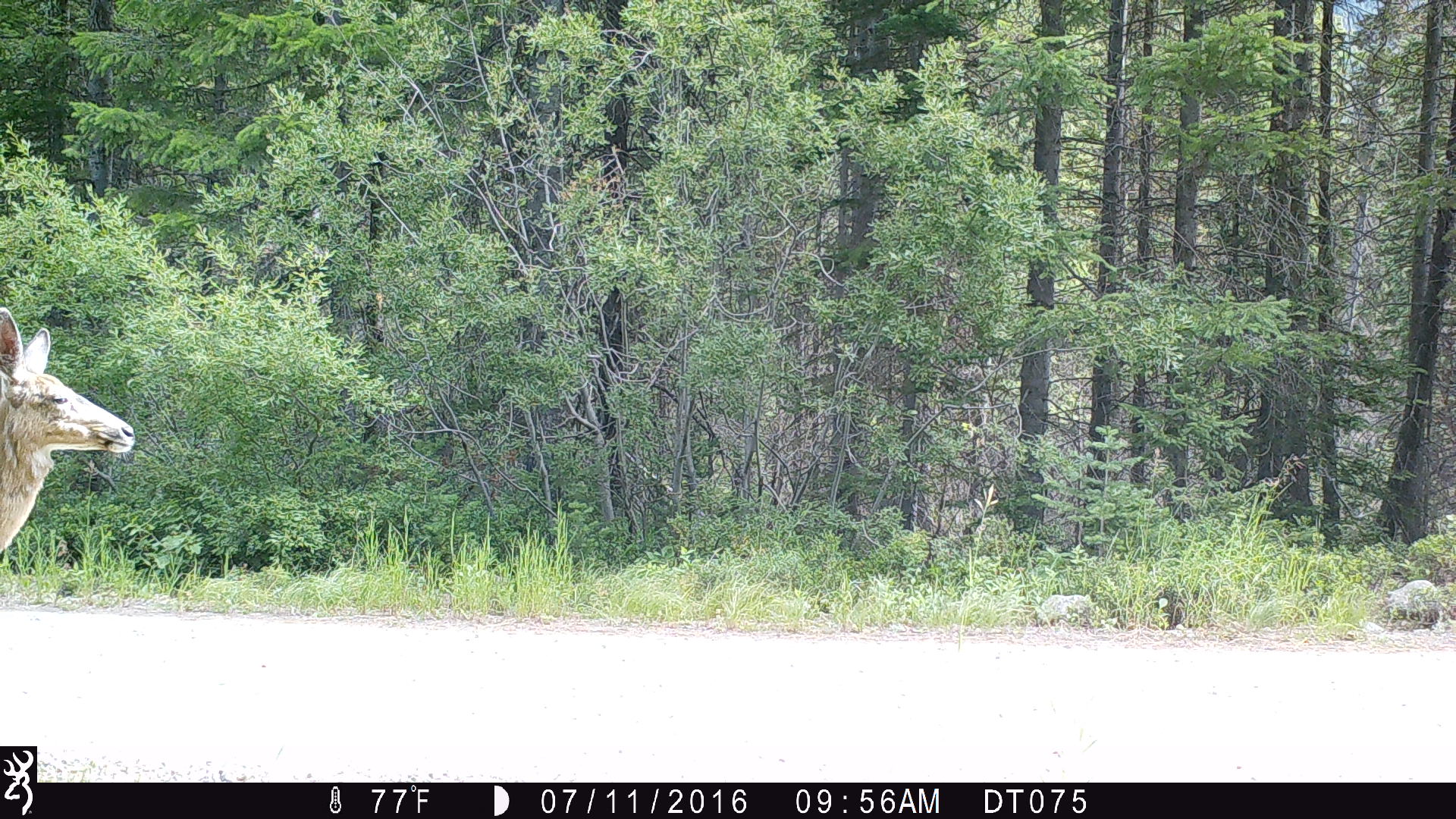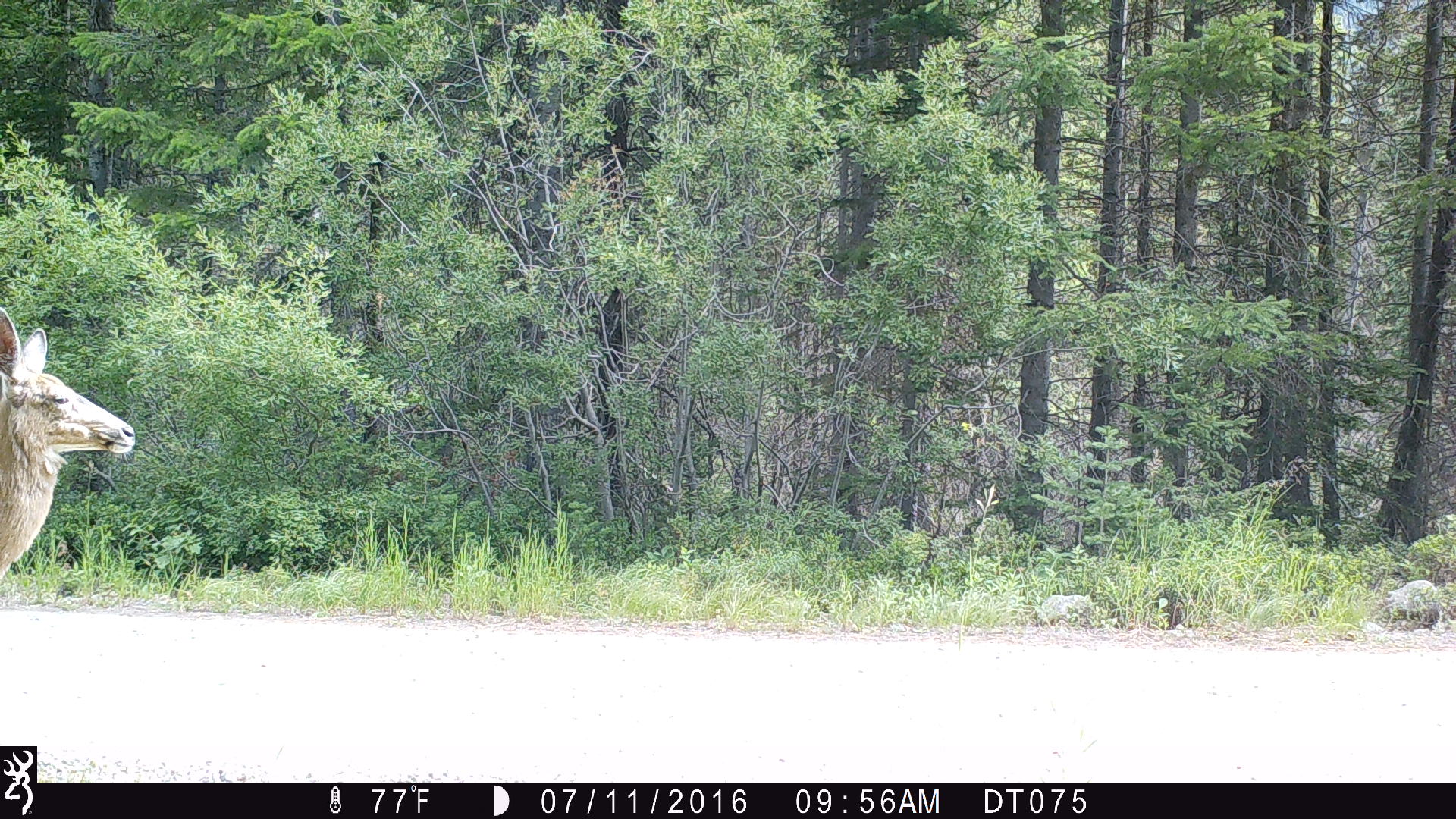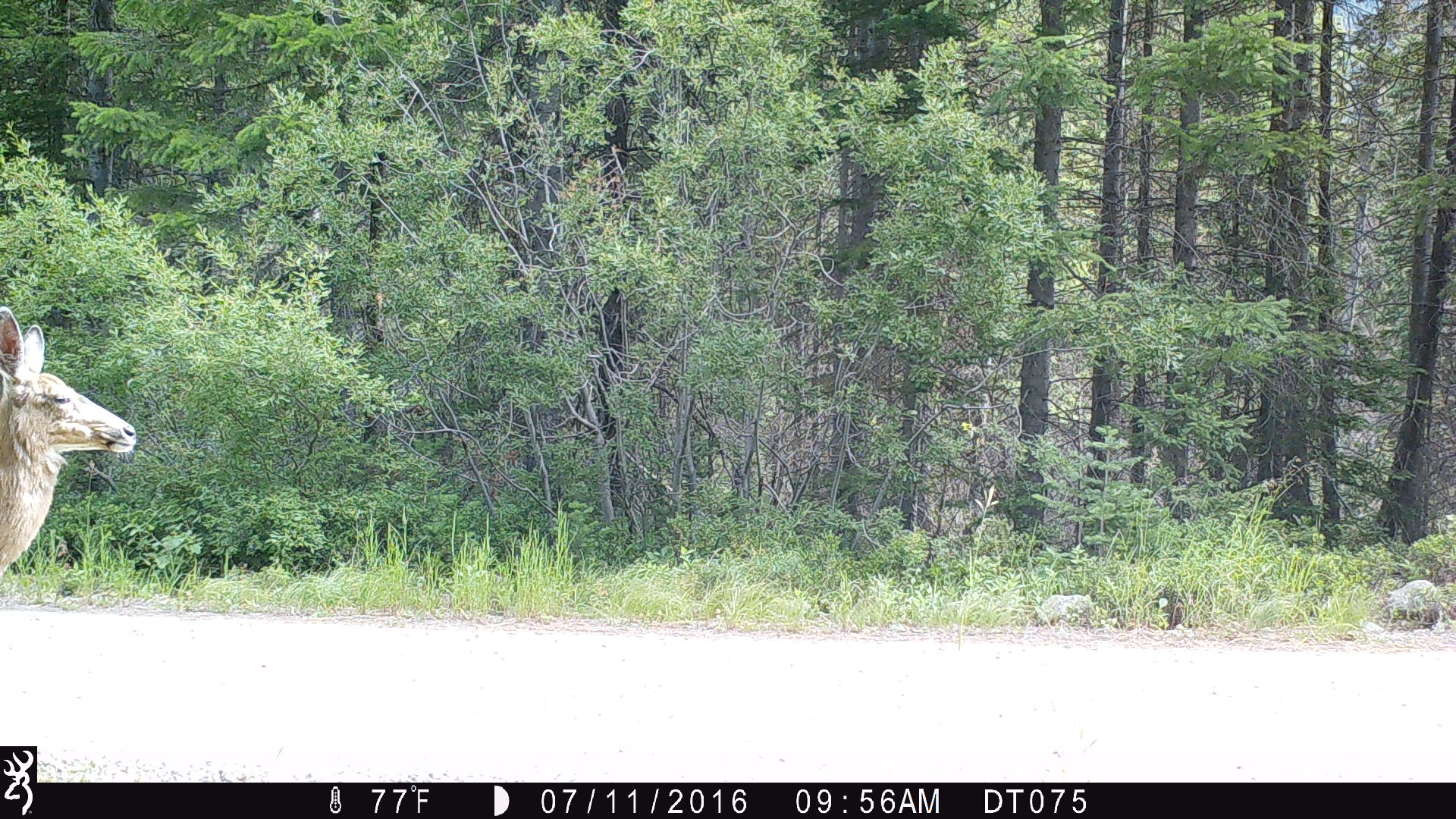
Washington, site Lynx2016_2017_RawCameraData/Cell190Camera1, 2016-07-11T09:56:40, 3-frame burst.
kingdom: Animalia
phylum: Chordata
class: Mammalia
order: Artiodactyla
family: Cervidae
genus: Odocoileus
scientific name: Odocoileus hemionus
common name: mule deer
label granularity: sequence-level